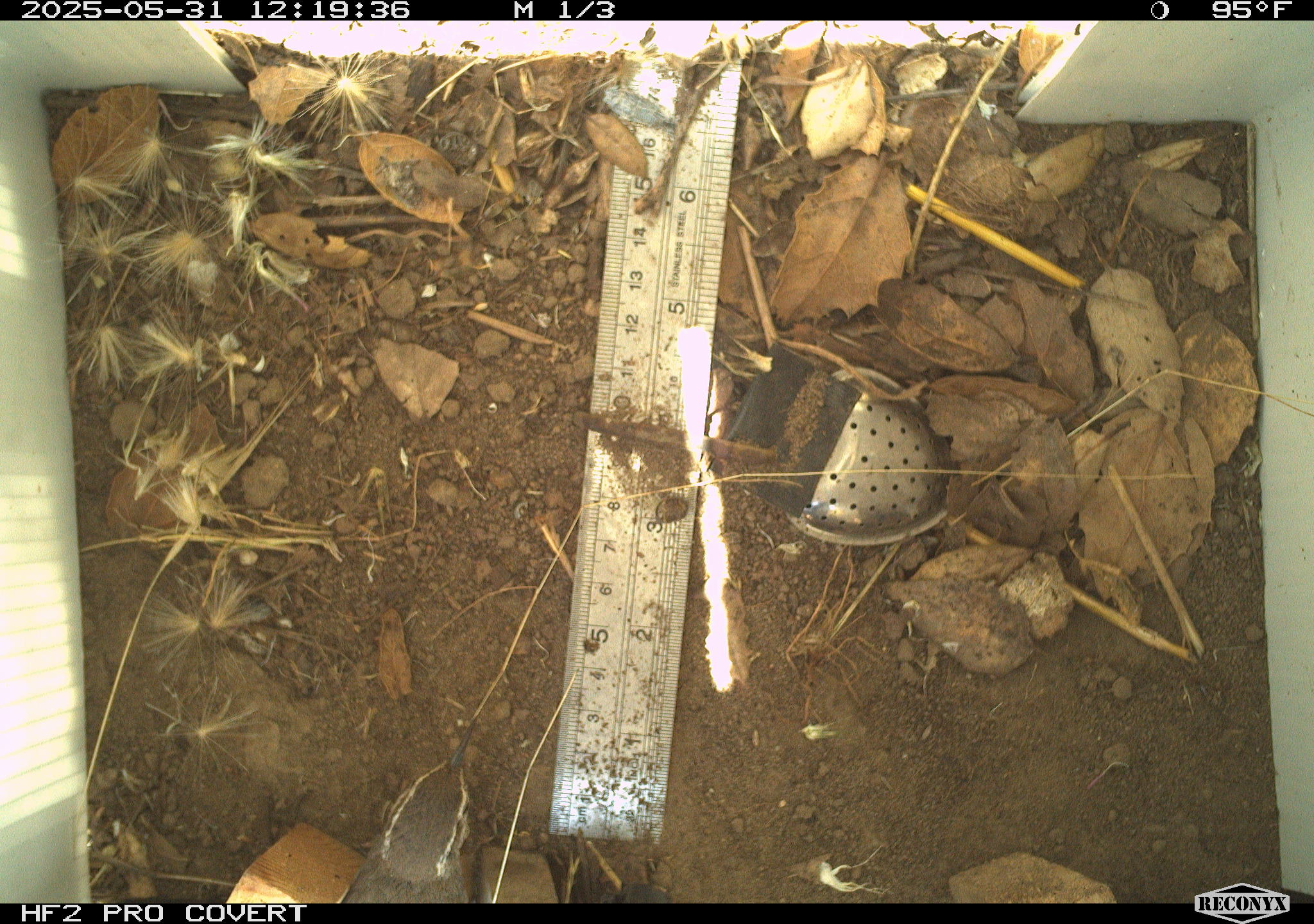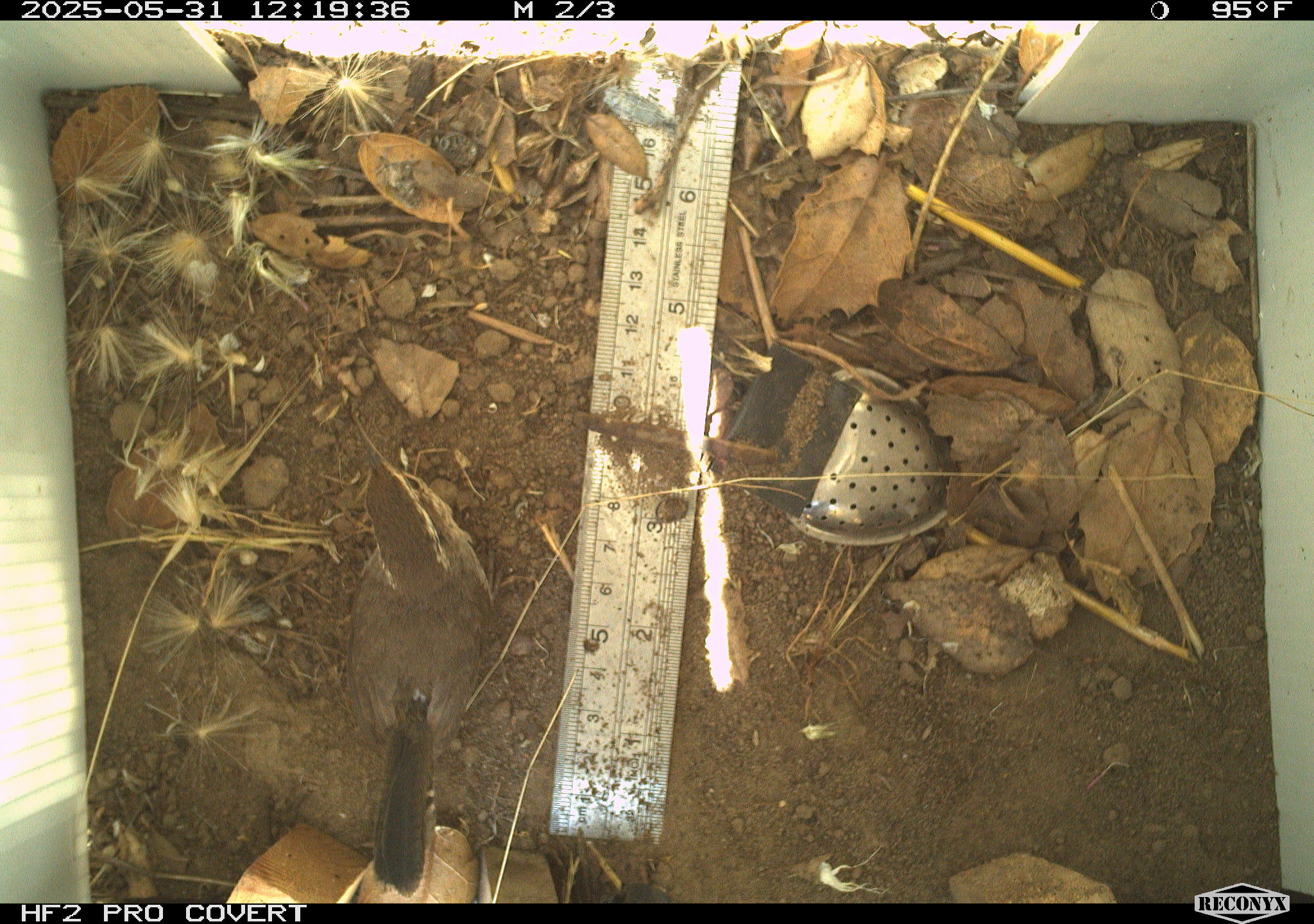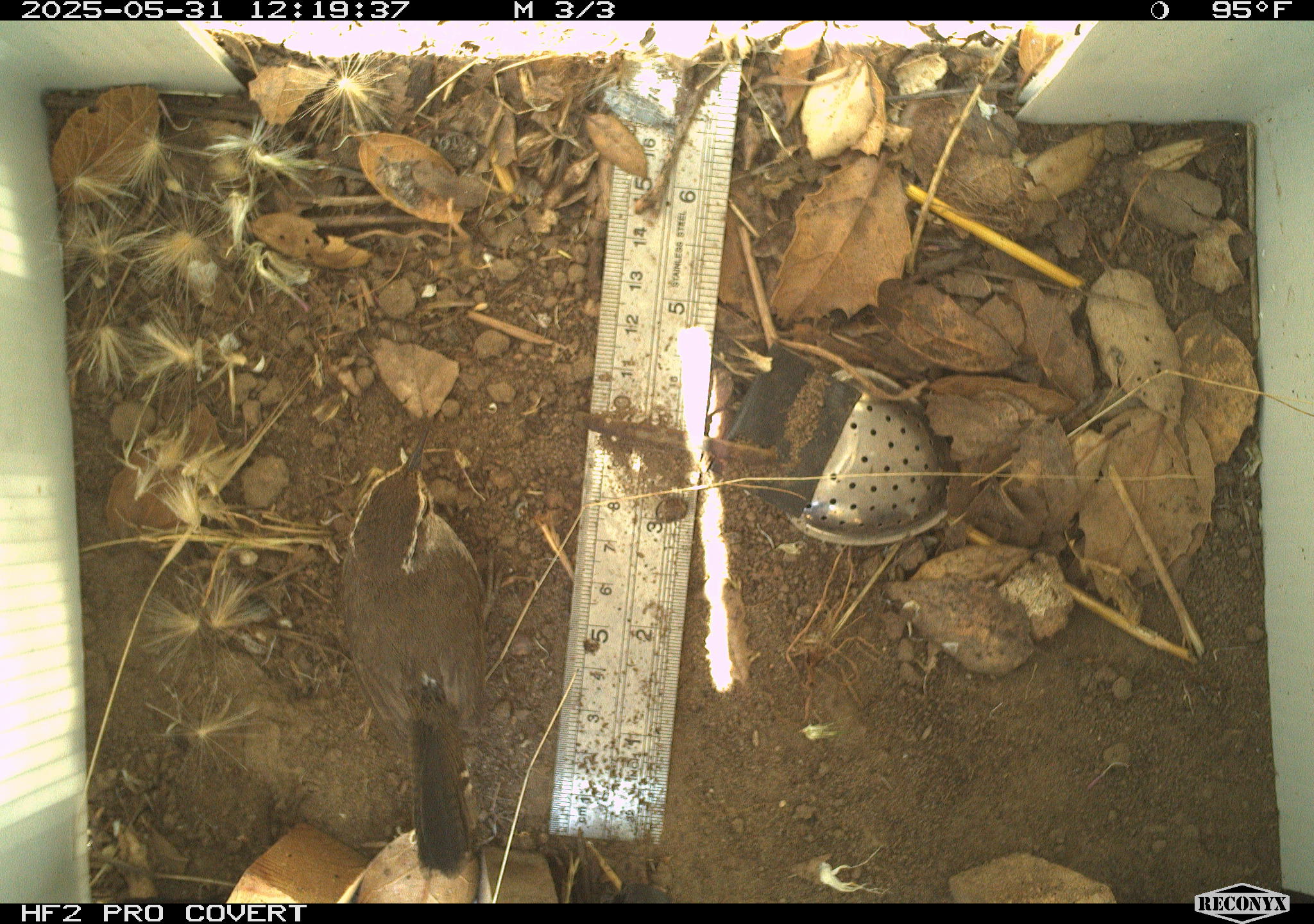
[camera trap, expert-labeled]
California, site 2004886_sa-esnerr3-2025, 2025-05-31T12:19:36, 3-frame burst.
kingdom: Animalia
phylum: Chordata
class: Aves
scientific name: Aves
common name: bird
Bird (Aves).